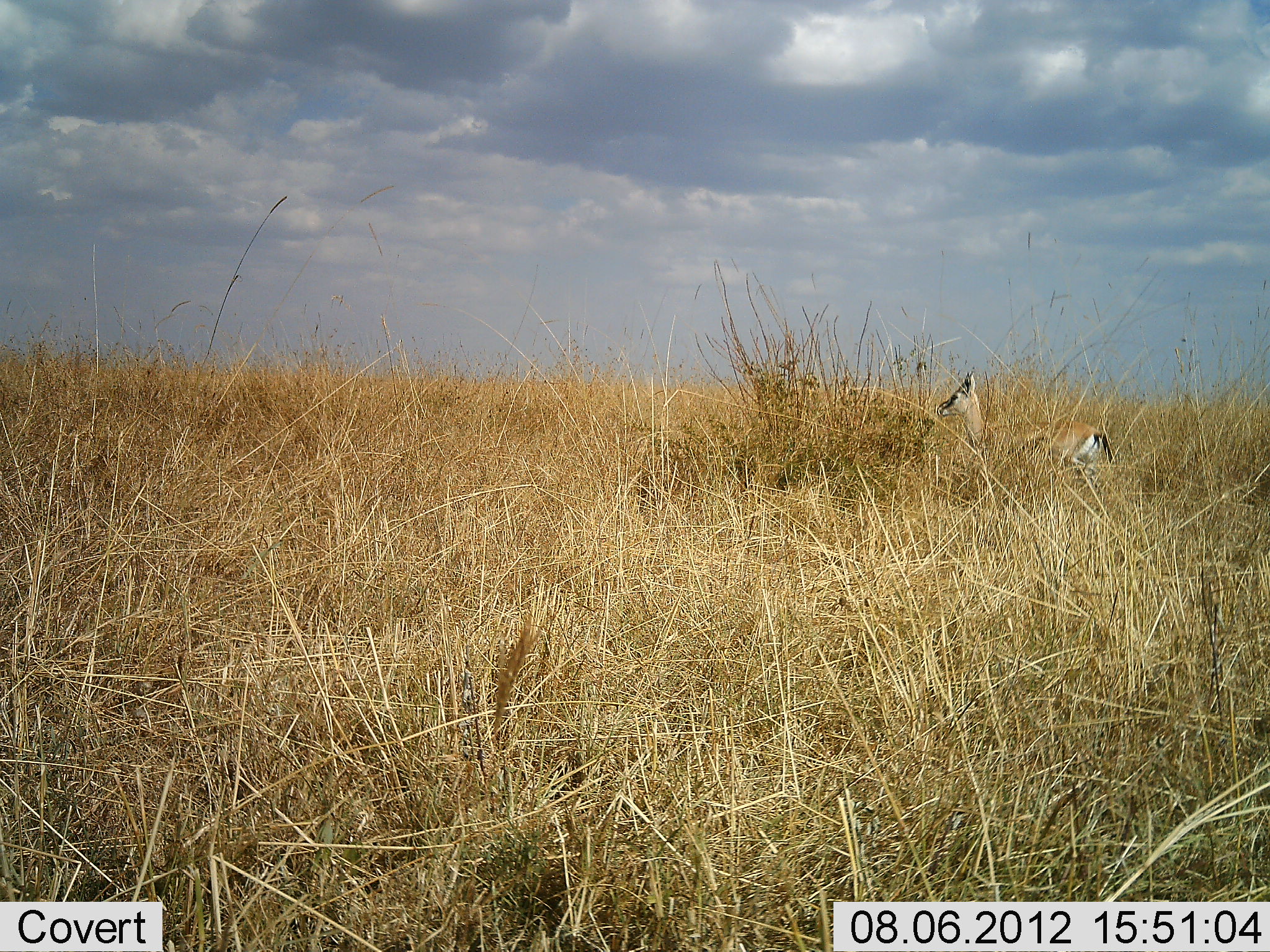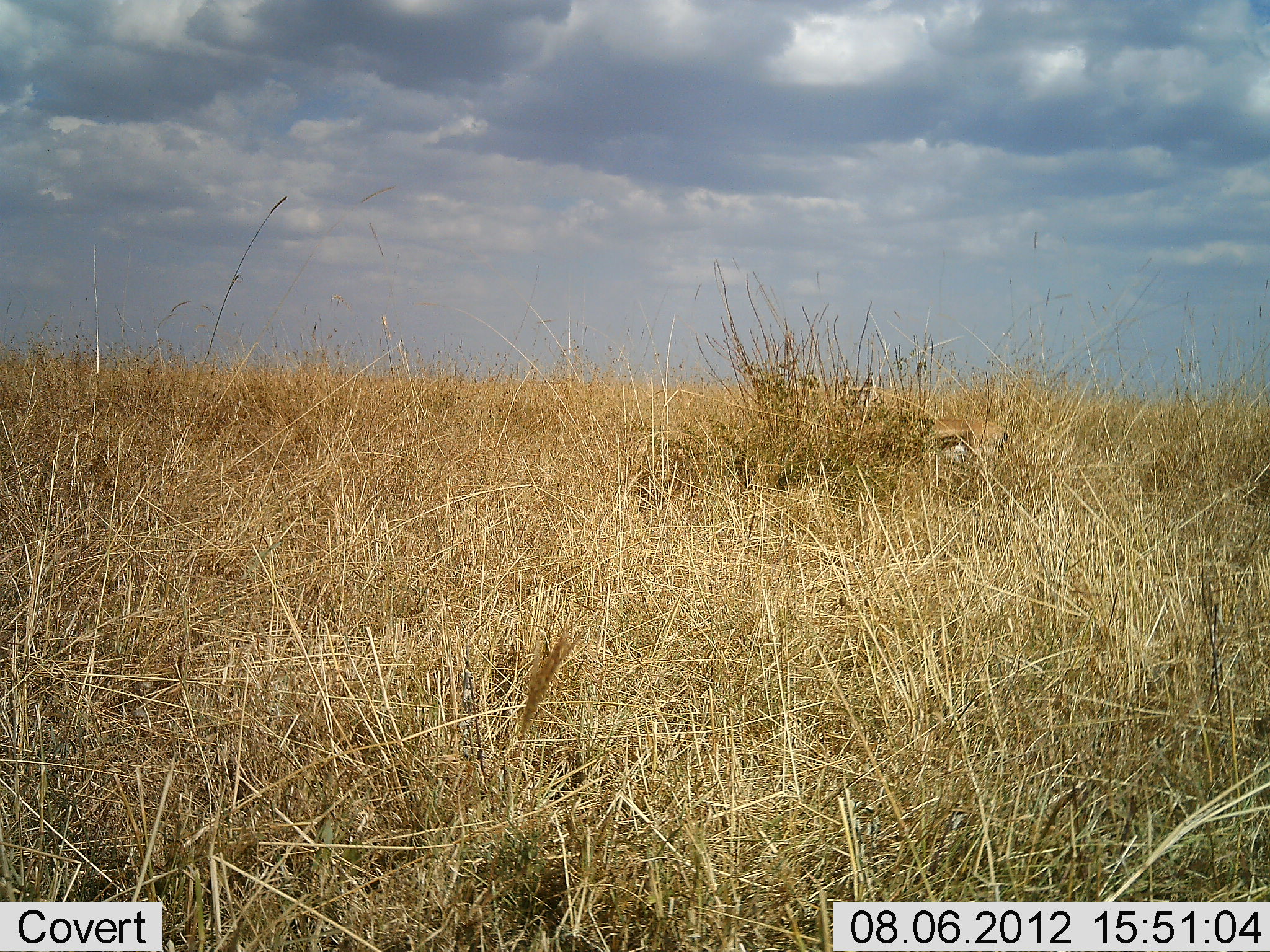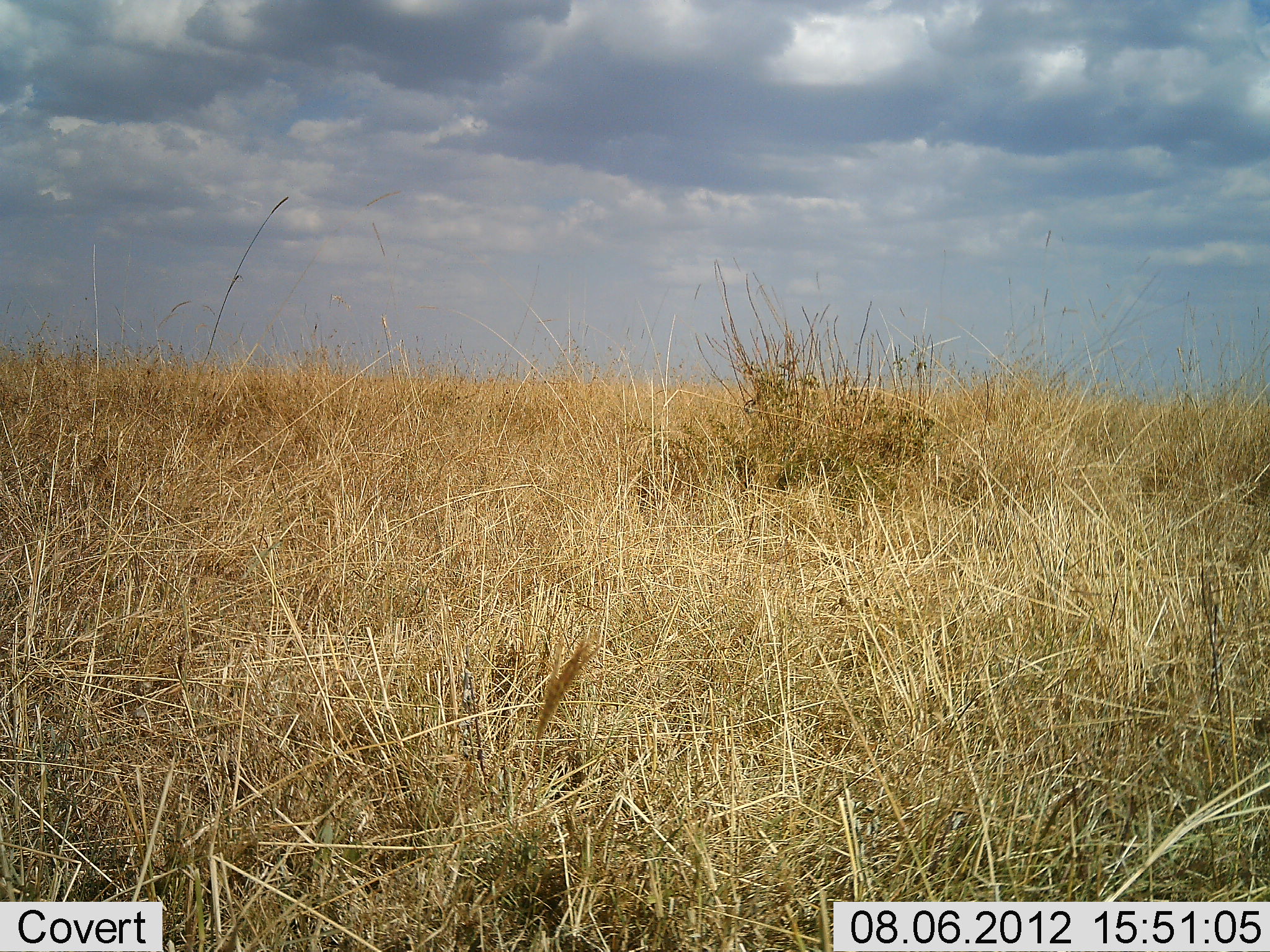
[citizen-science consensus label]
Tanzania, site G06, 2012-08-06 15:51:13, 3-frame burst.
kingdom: Animalia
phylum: Chordata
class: Mammalia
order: Artiodactyla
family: Bovidae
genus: Eudorcas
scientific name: Eudorcas thomsonii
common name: thomson's gazelle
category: gazellethomsons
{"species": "gazellethomsons (thomson's gazelle) (Eudorcas thomsonii)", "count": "1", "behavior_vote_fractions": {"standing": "0%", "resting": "0%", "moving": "100%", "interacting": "0%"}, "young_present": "0%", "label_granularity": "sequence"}